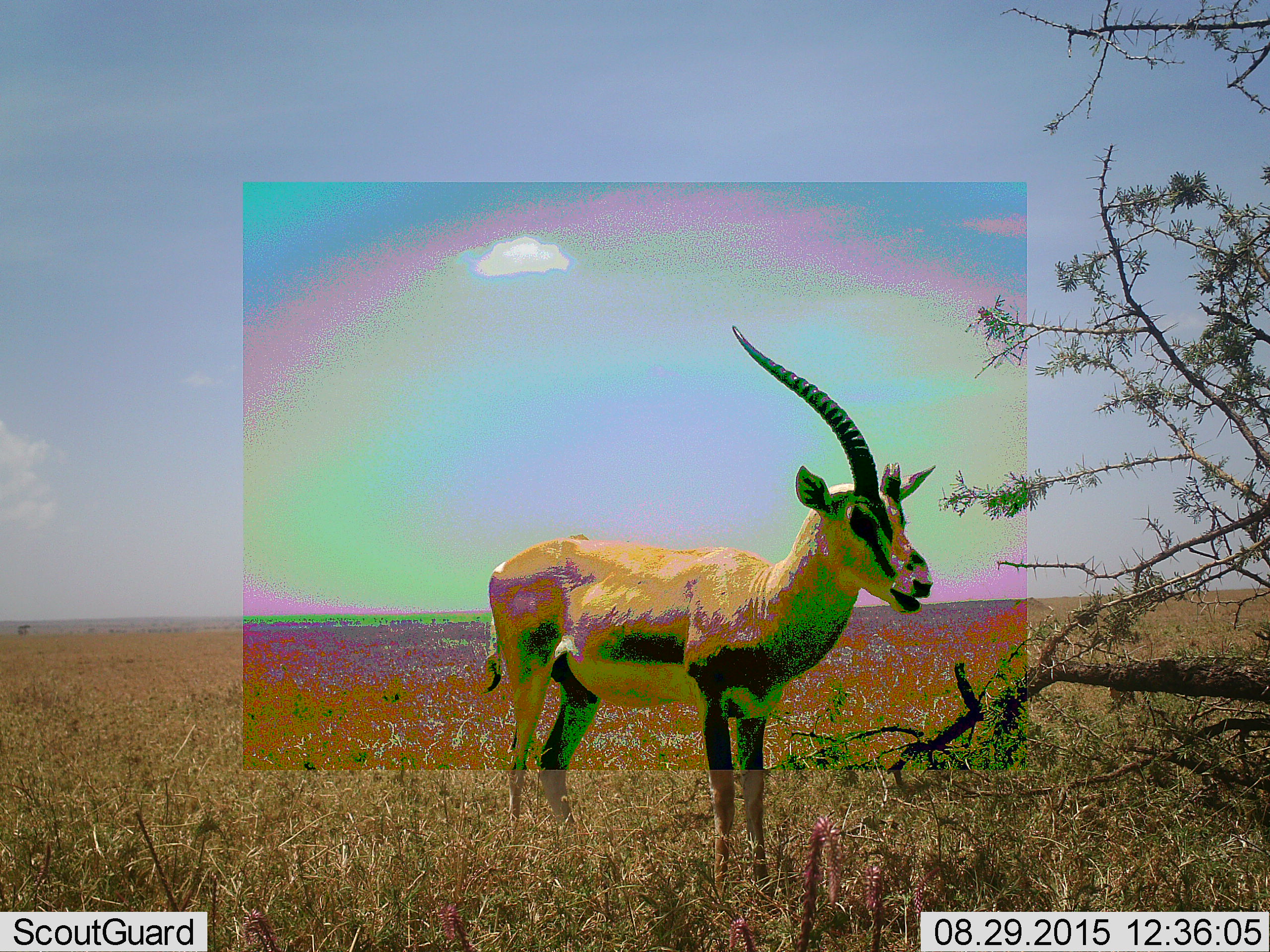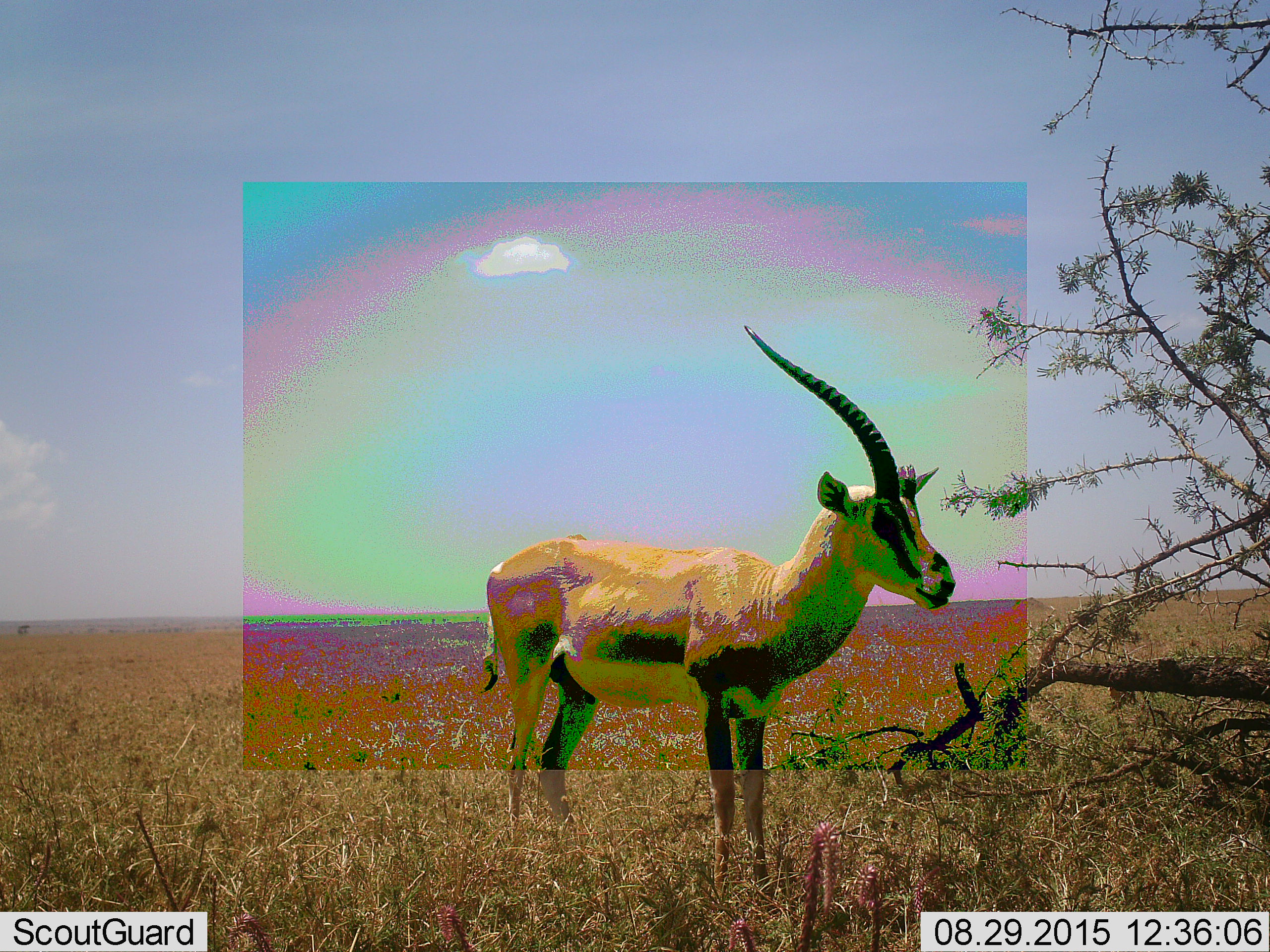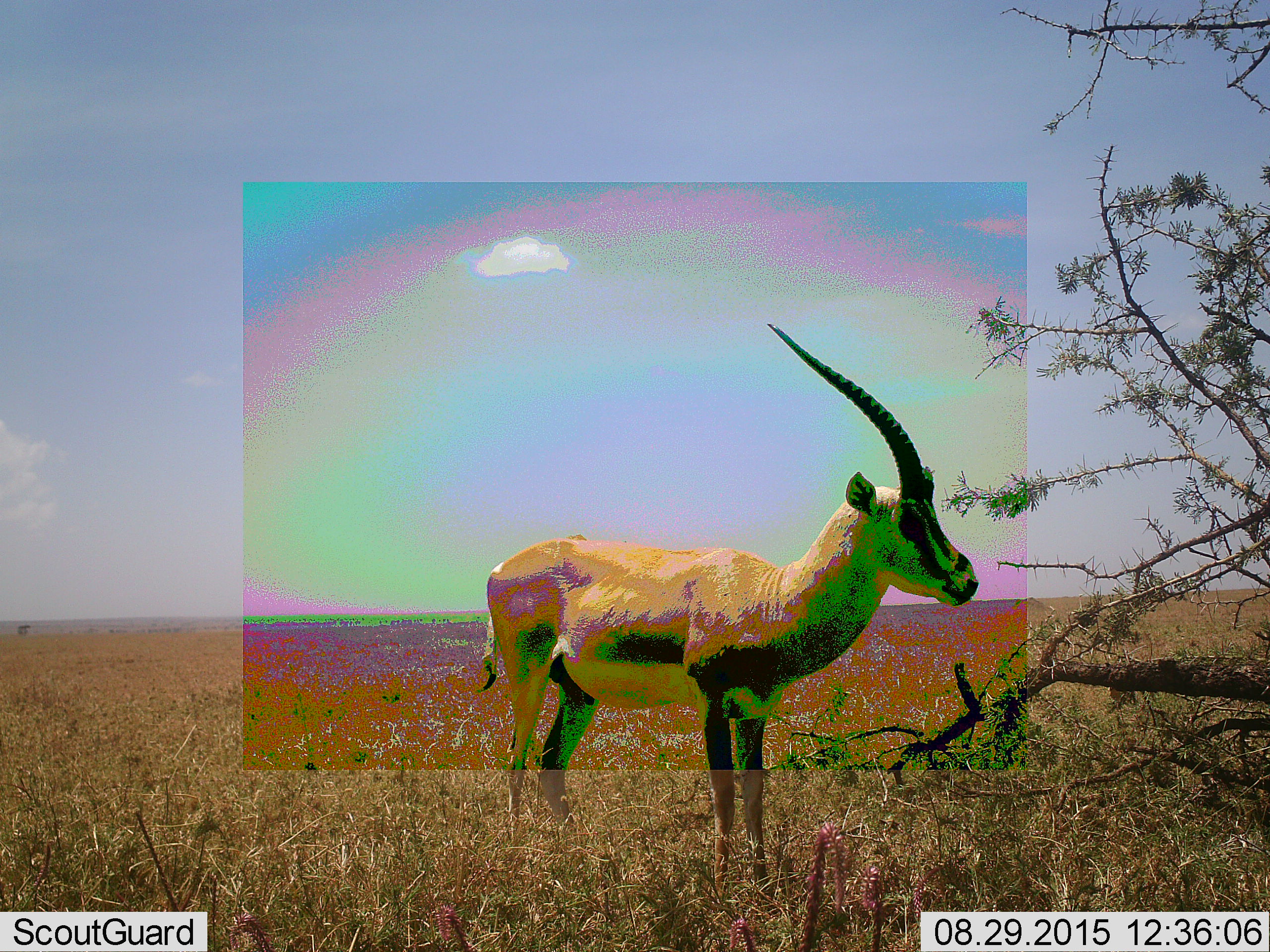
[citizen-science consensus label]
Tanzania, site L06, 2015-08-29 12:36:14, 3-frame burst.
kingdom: Animalia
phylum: Chordata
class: Mammalia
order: Artiodactyla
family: Bovidae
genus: Eudorcas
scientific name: Eudorcas thomsonii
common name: thomson's gazelle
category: gazellethomsons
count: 1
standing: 100%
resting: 0%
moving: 0%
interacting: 0%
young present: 0%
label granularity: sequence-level